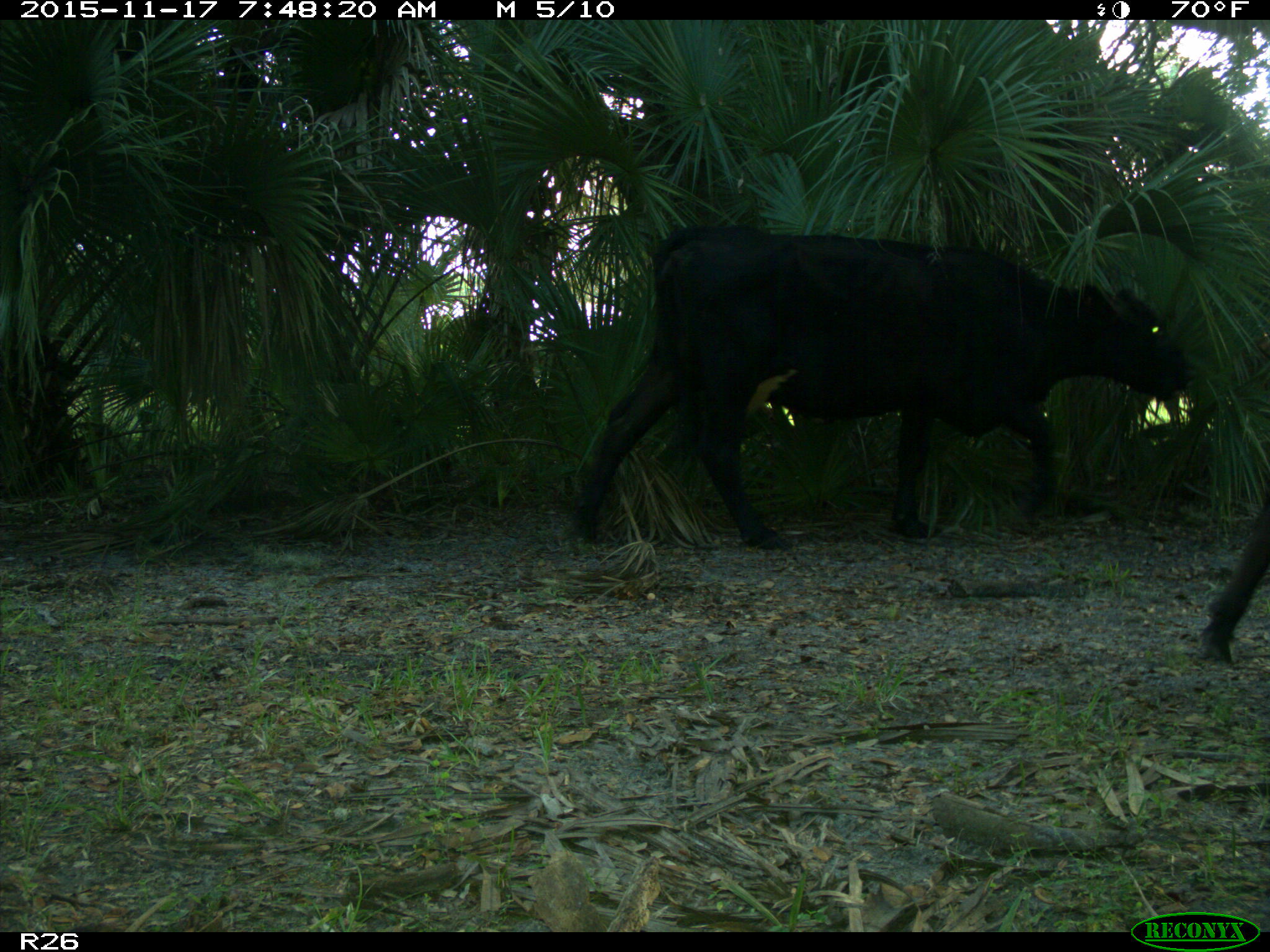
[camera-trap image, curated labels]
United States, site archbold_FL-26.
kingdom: Animalia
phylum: Chordata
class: Mammalia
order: Artiodactyla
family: Bovidae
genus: Bos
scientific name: Bos taurus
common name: domestic cow